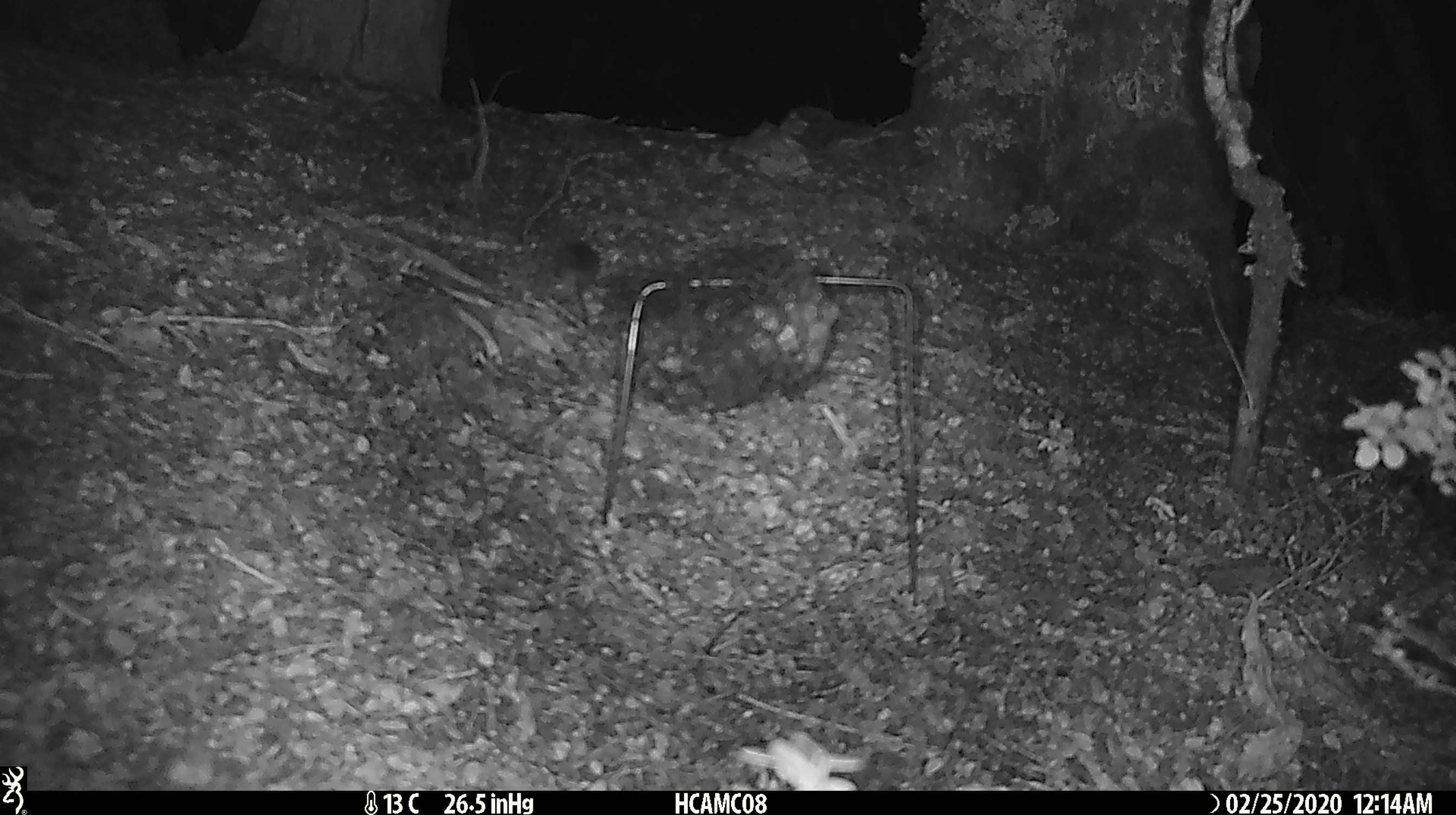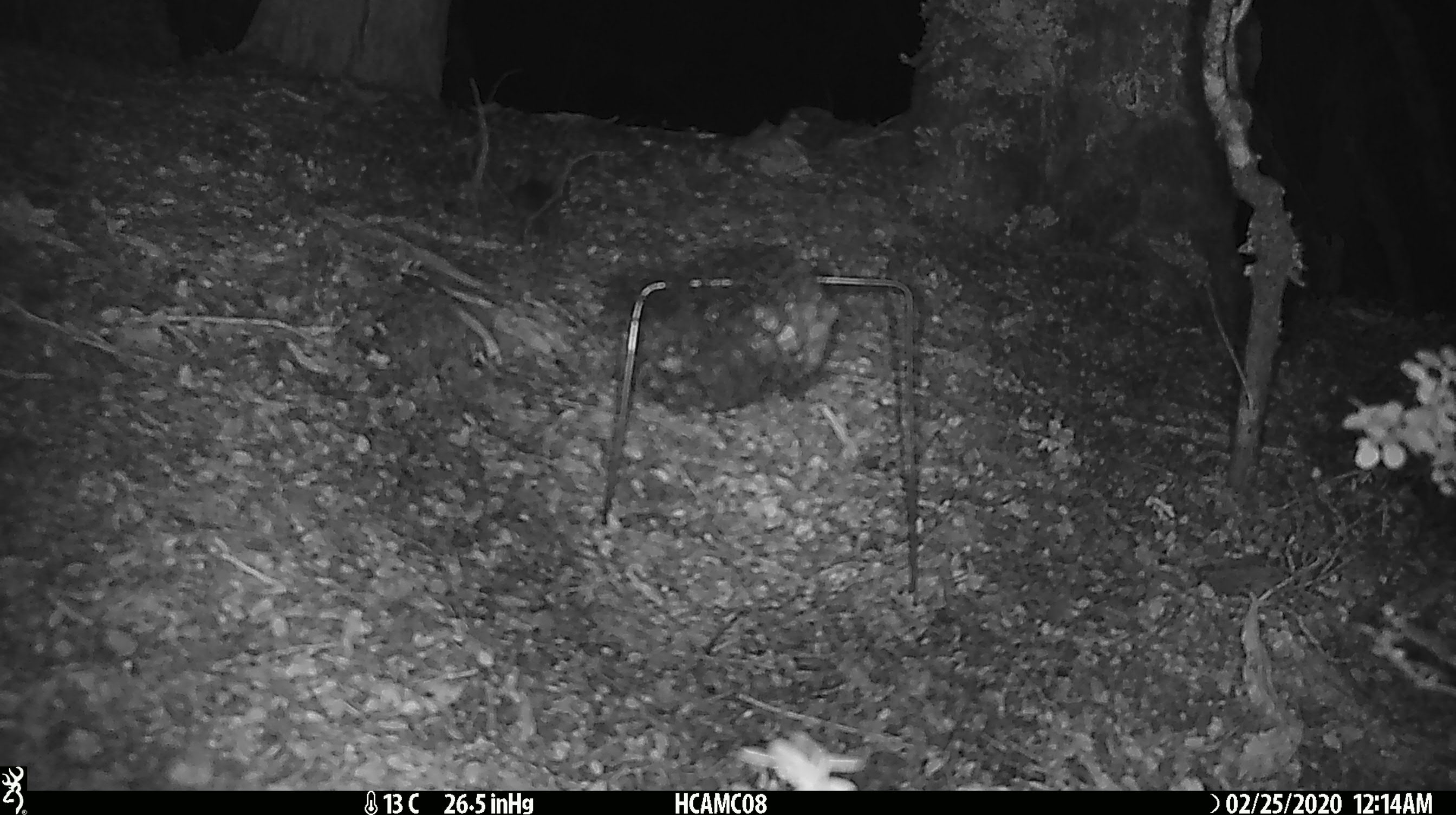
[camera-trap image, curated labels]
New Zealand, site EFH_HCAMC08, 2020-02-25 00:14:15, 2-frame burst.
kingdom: Animalia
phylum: Chordata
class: Mammalia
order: Rodentia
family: Muridae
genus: Mus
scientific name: Mus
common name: mouse